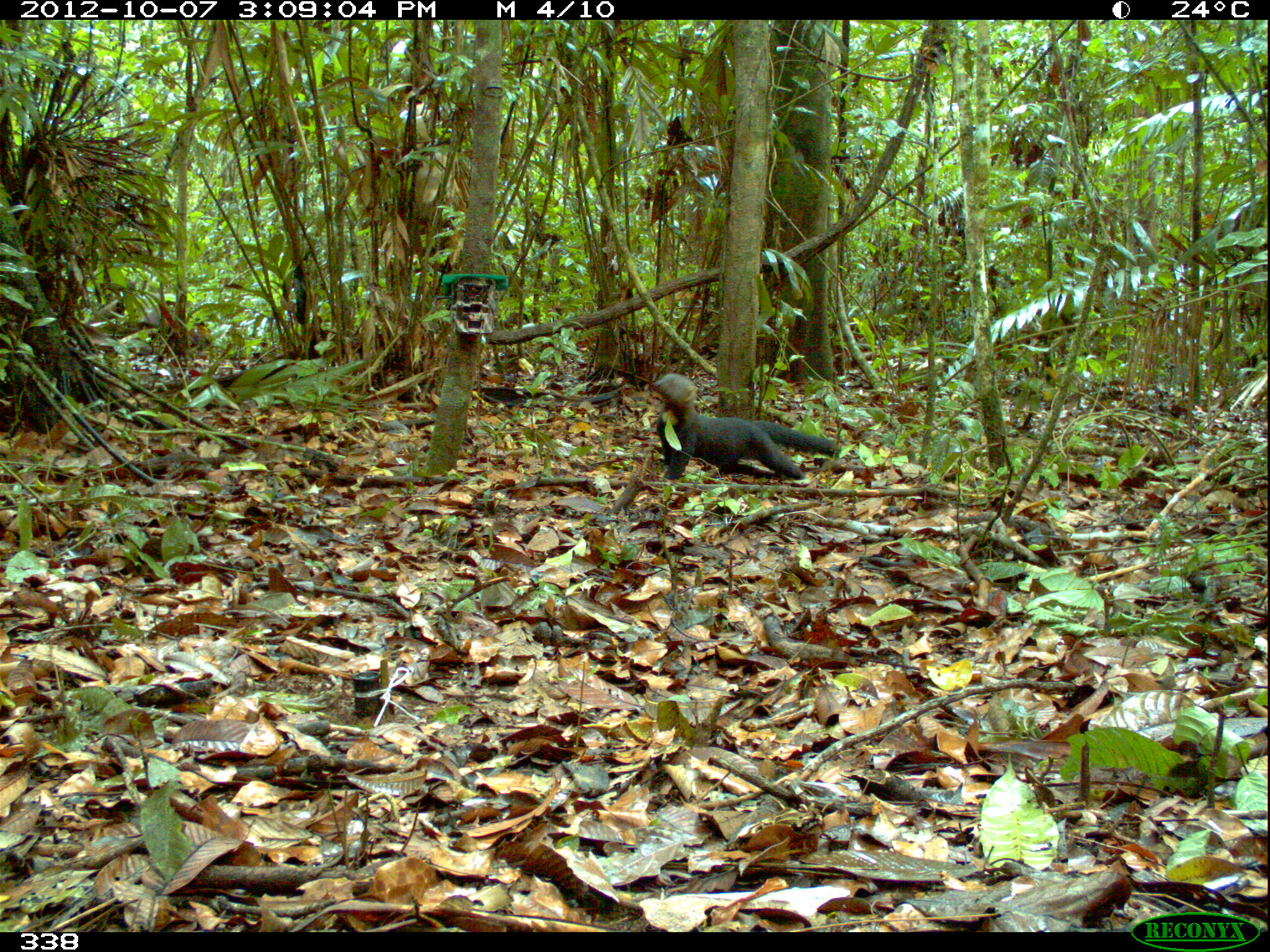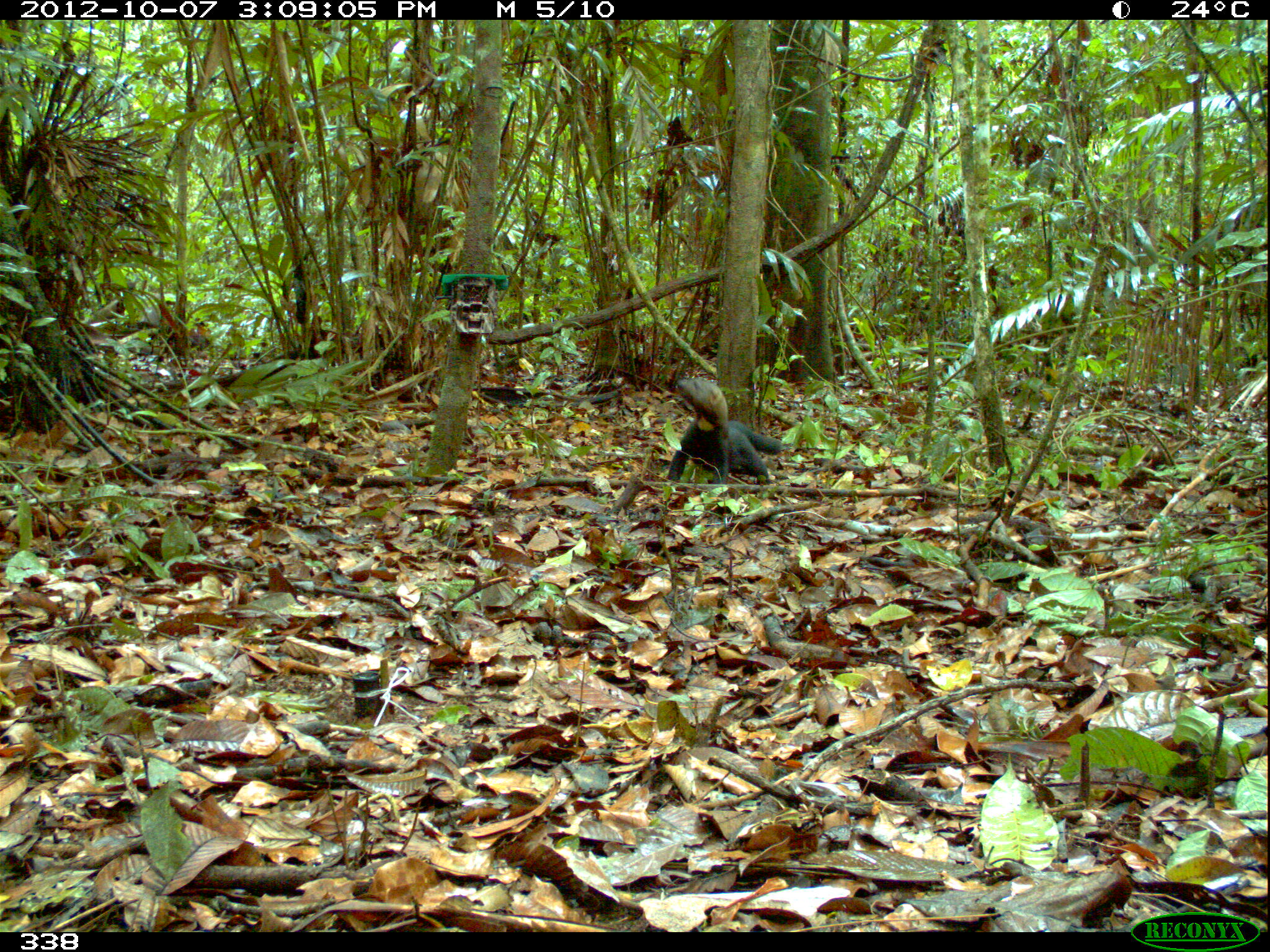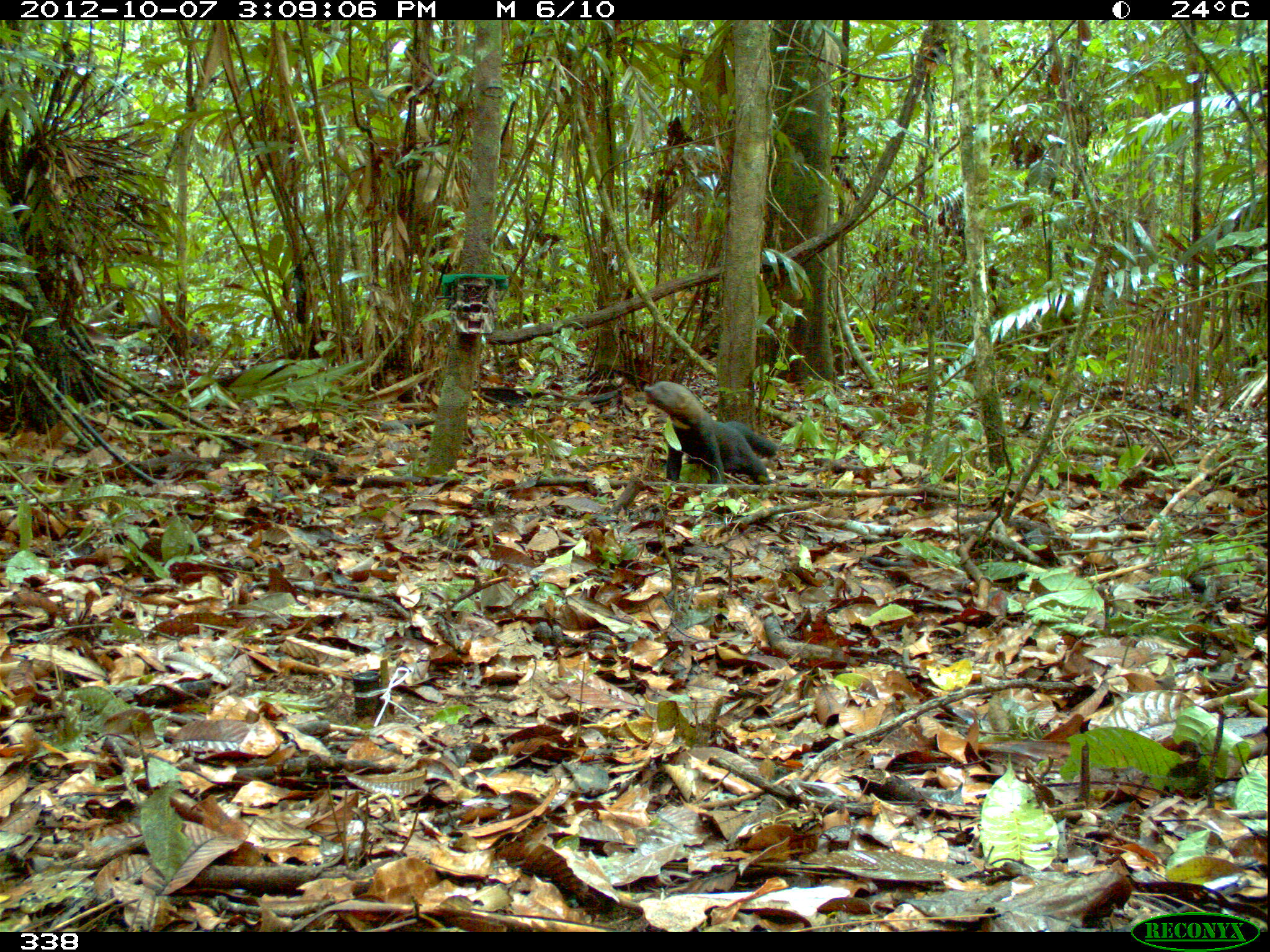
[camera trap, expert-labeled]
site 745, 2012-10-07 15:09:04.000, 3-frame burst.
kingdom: Animalia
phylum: Chordata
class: Mammalia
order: Carnivora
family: Mustelidae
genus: Eira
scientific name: Eira barbara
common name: tayra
Eira barbara (tayra).